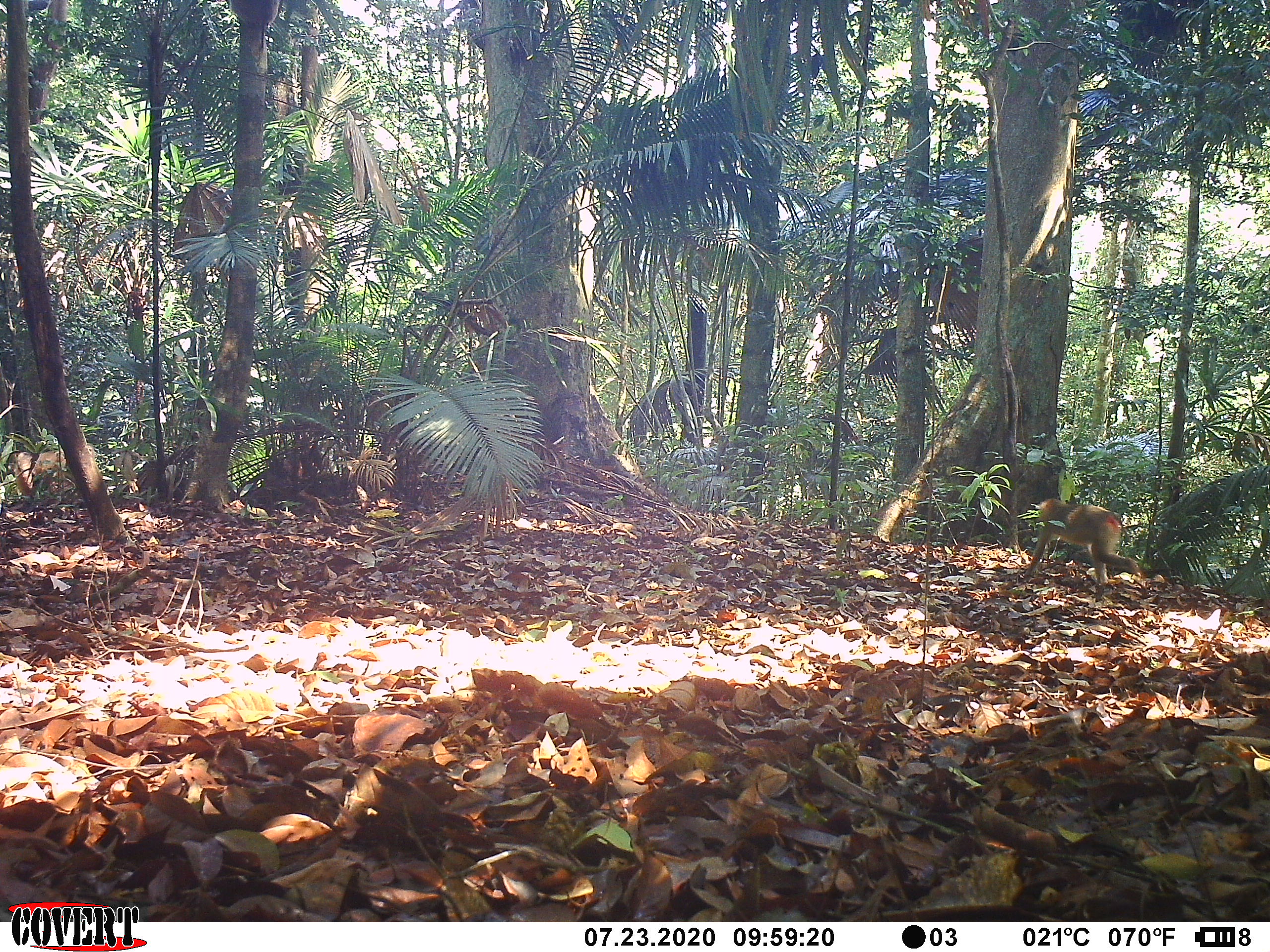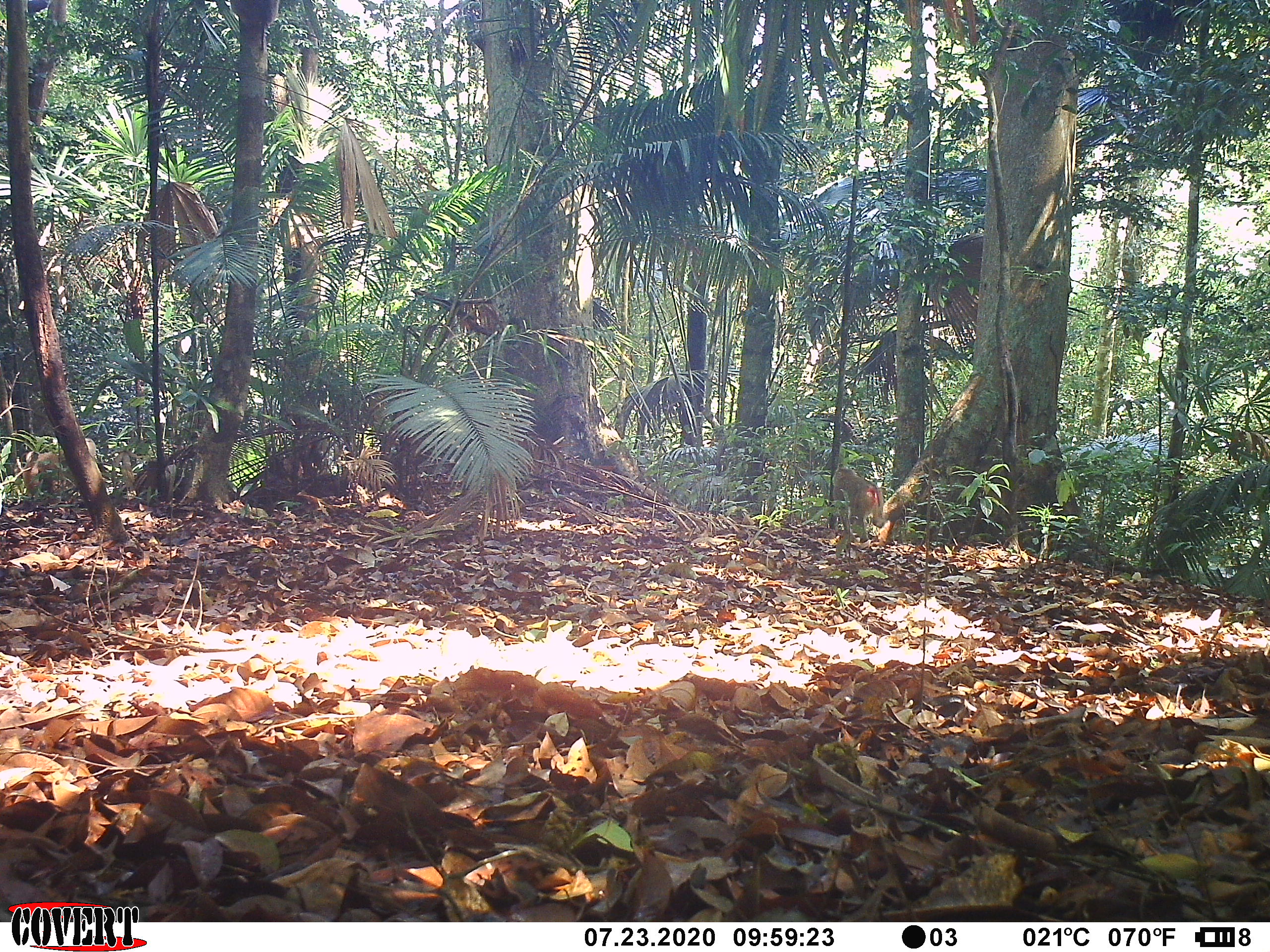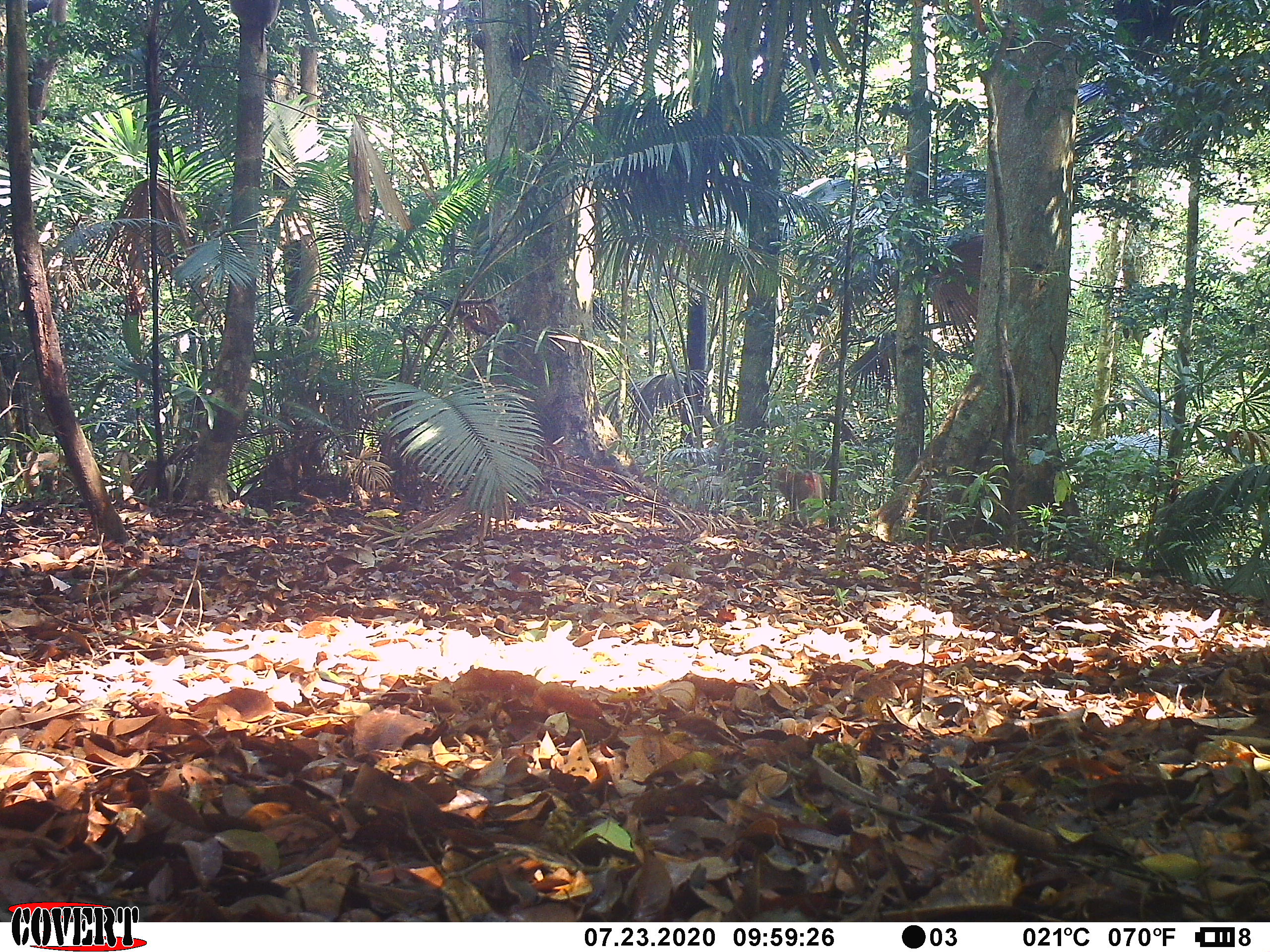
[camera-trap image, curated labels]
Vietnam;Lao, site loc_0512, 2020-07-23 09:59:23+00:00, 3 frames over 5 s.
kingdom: Animalia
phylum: Chordata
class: Mammalia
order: Primates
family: Cercopithecidae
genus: Macaca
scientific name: Macaca nemestrina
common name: pig-tailed macaque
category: pig tailed macaque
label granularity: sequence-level